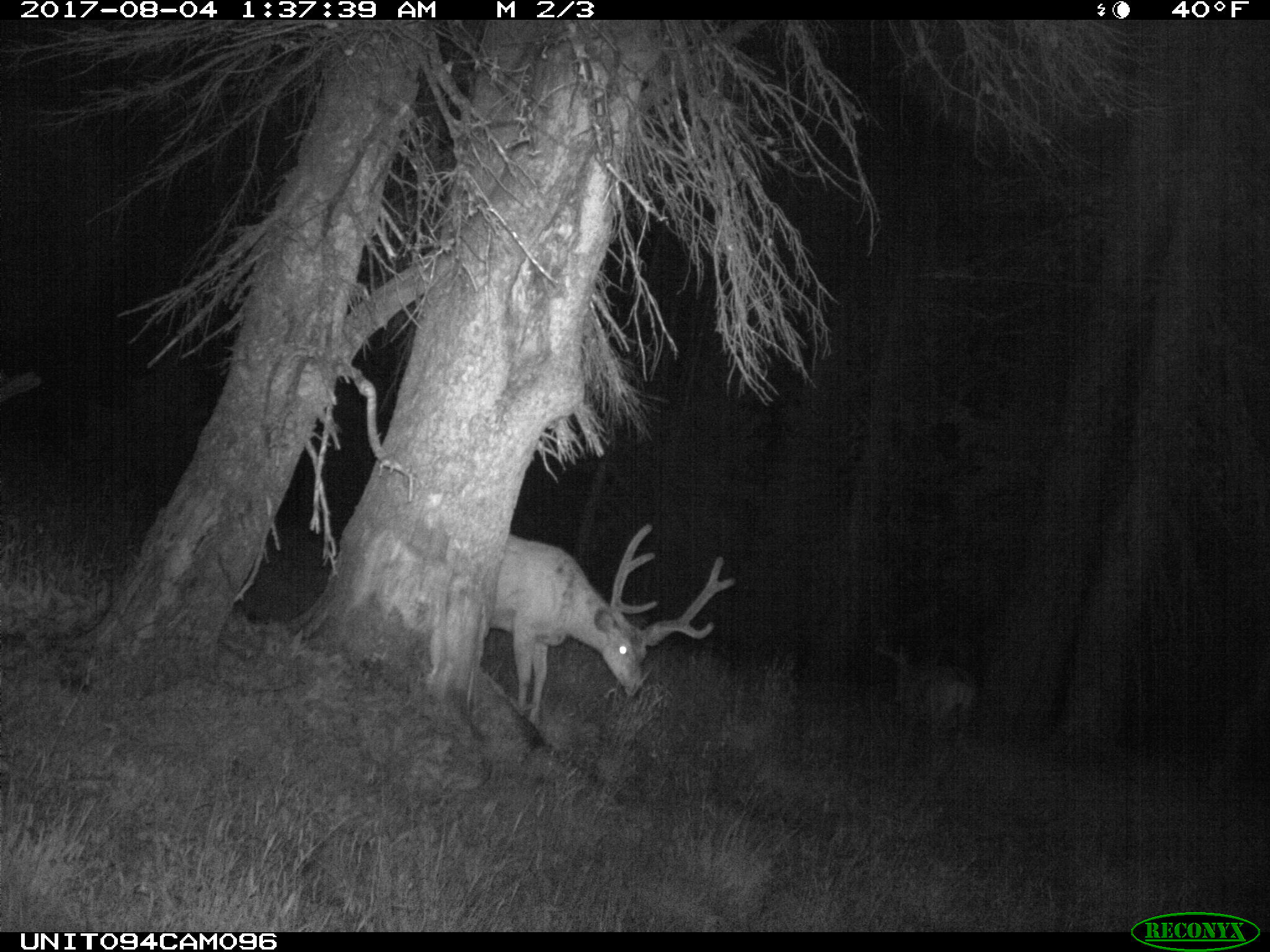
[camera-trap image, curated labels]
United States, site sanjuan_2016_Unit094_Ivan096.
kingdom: Animalia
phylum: Chordata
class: Mammalia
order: Artiodactyla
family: Cervidae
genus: Odocoileus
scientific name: Odocoileus hemionus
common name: mule deer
Odocoileus hemionus (mule deer).